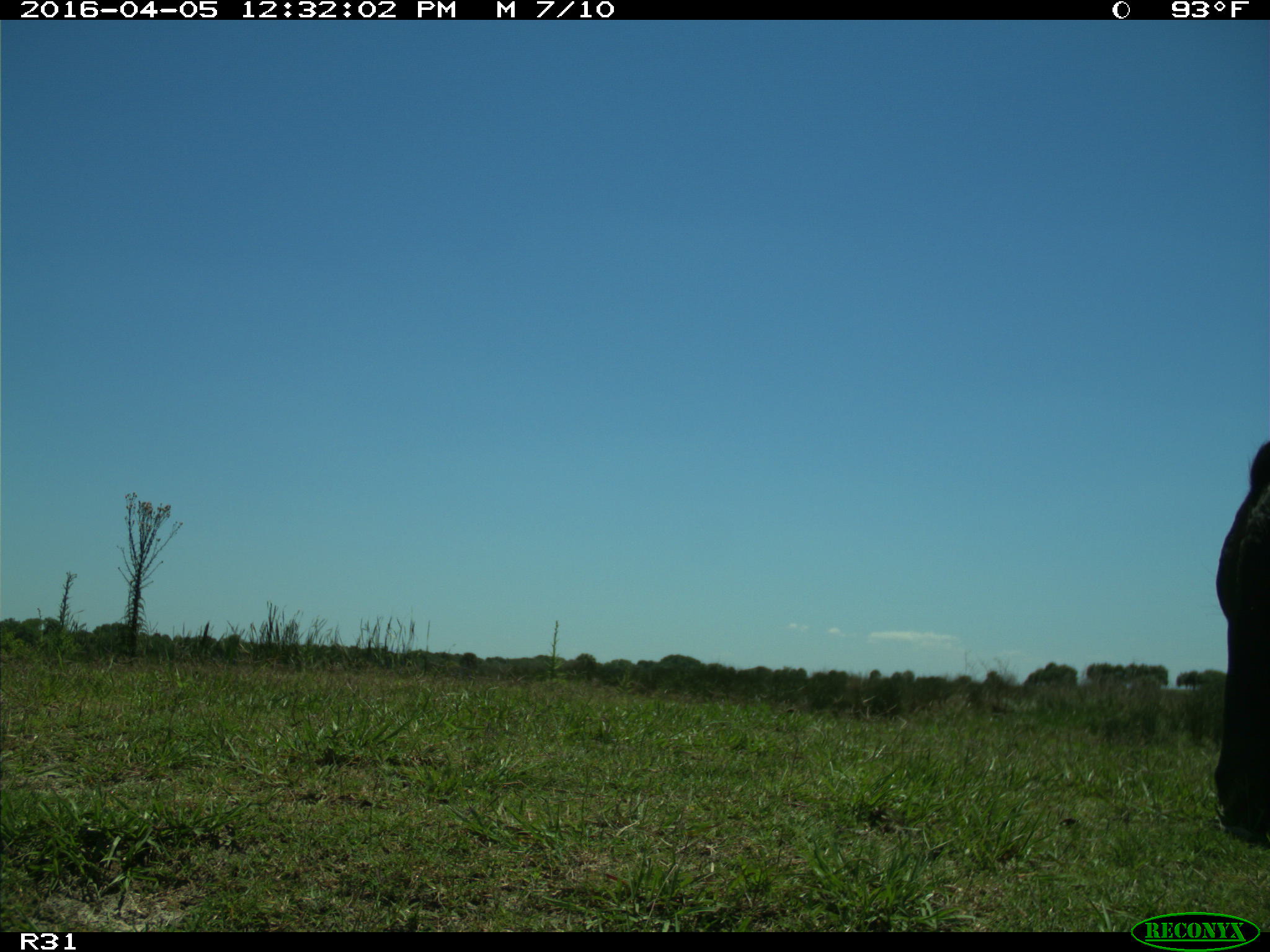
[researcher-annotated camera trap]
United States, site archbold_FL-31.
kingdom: Animalia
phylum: Chordata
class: Mammalia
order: Artiodactyla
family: Bovidae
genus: Bos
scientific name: Bos taurus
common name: domestic cow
Bos taurus (domestic cow).